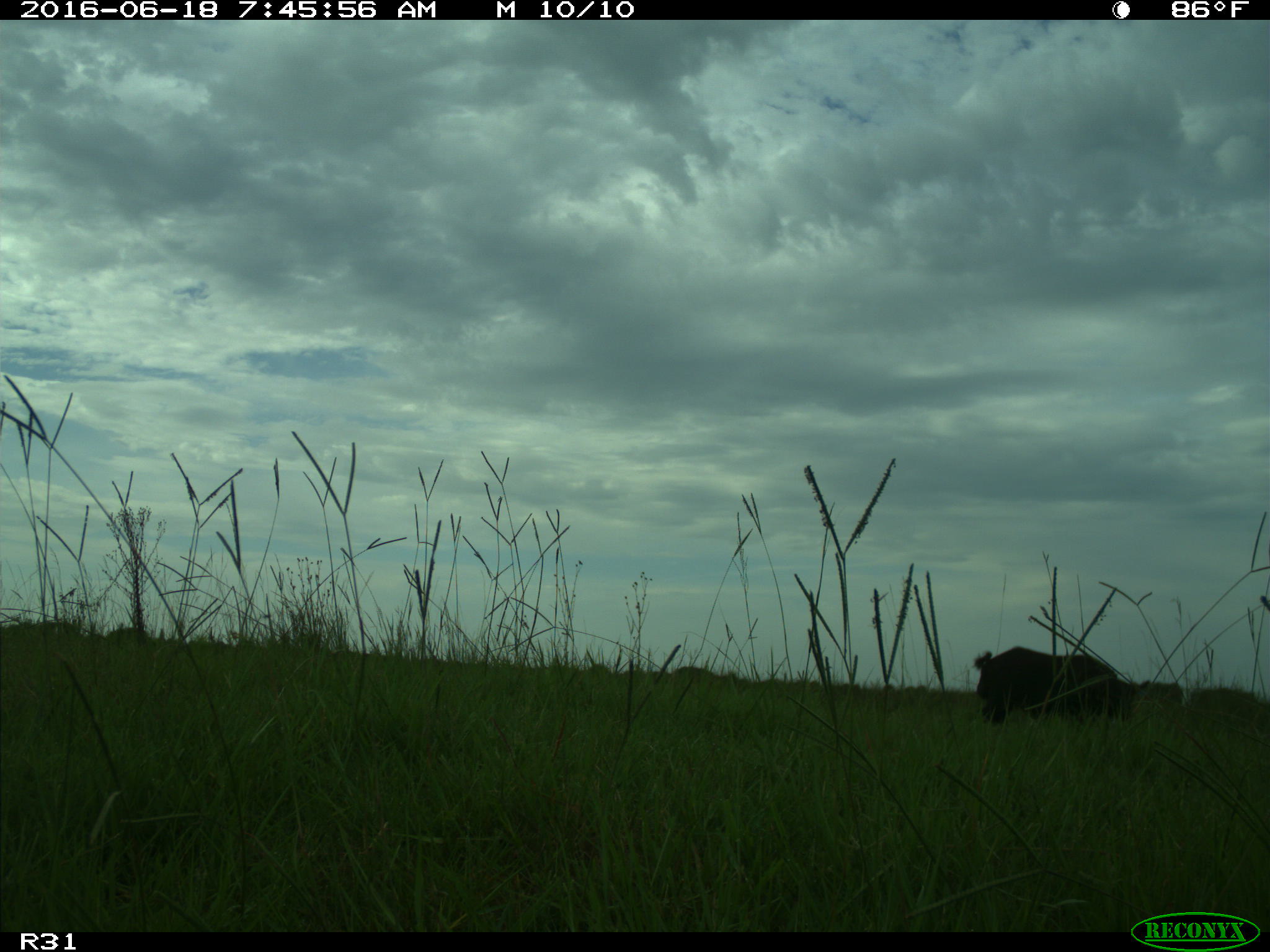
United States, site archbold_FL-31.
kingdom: Animalia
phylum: Chordata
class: Mammalia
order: Artiodactyla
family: Suidae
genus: Sus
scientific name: Sus scrofa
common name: wild boar